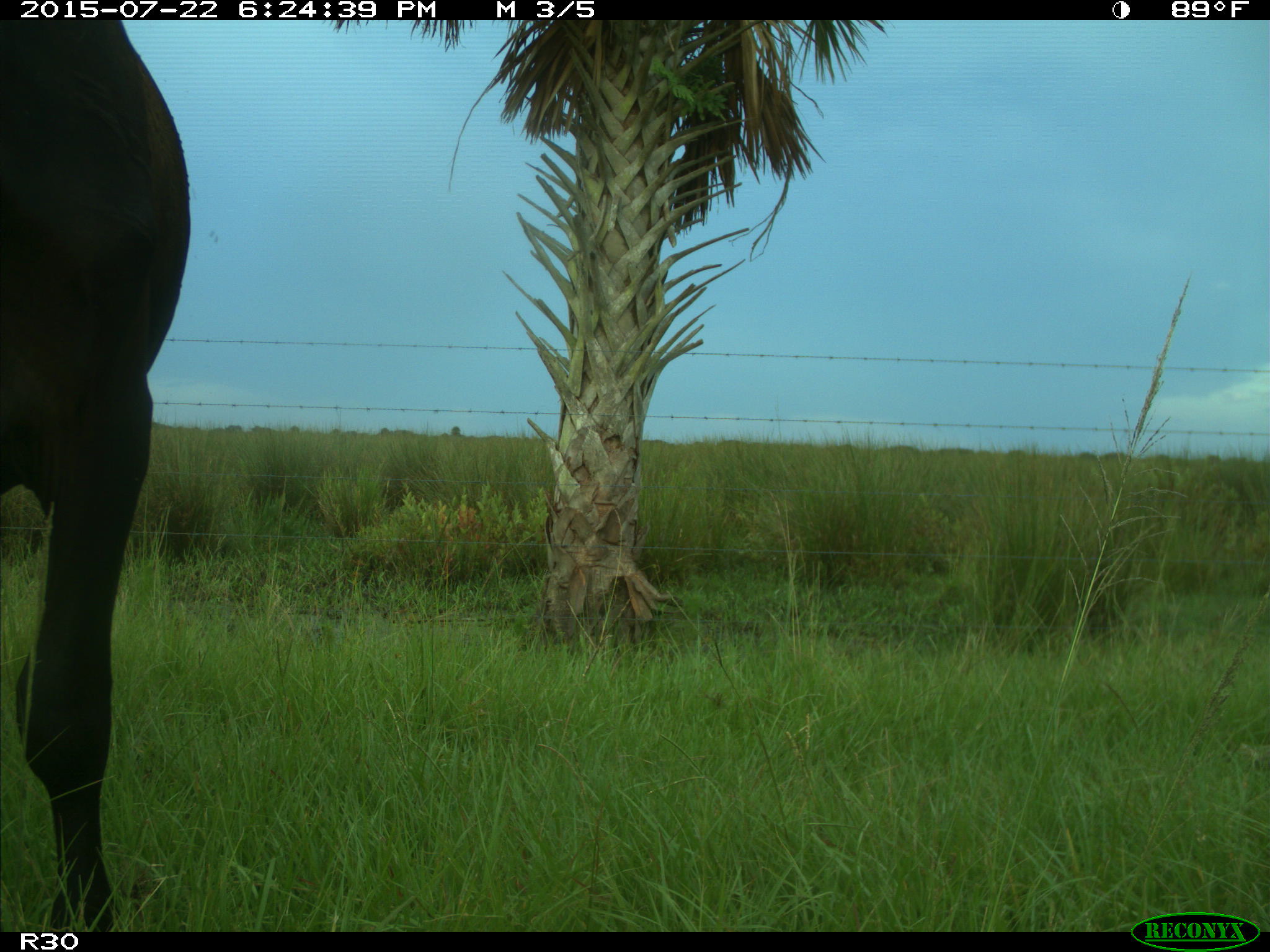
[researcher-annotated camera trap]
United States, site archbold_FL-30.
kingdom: Animalia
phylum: Chordata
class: Mammalia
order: Artiodactyla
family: Bovidae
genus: Bos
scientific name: Bos taurus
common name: domestic cow